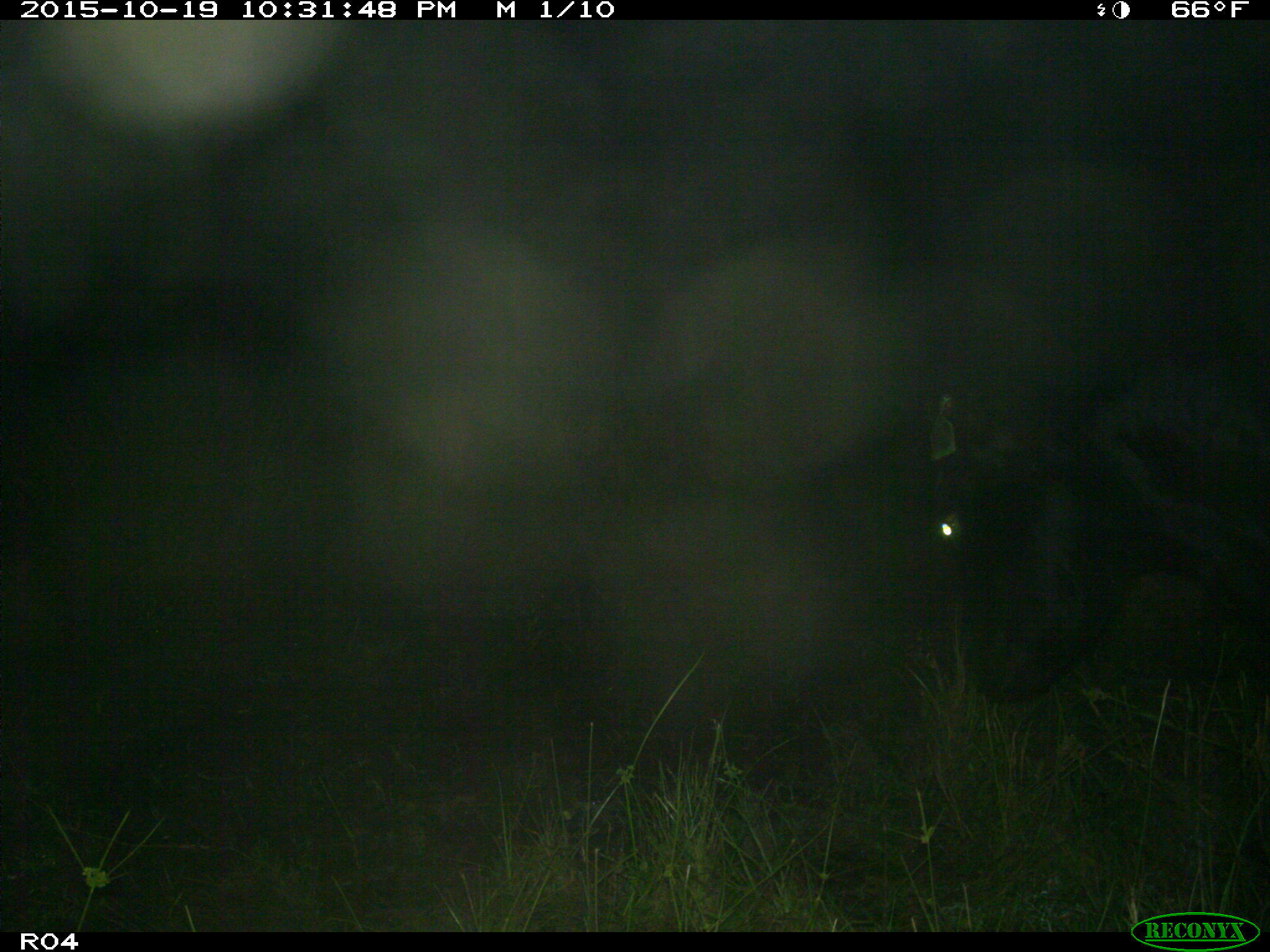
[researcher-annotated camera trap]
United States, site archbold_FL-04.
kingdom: Animalia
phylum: Chordata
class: Mammalia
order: Artiodactyla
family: Bovidae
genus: Bos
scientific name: Bos taurus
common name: domestic cow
Bos taurus (domestic cow).